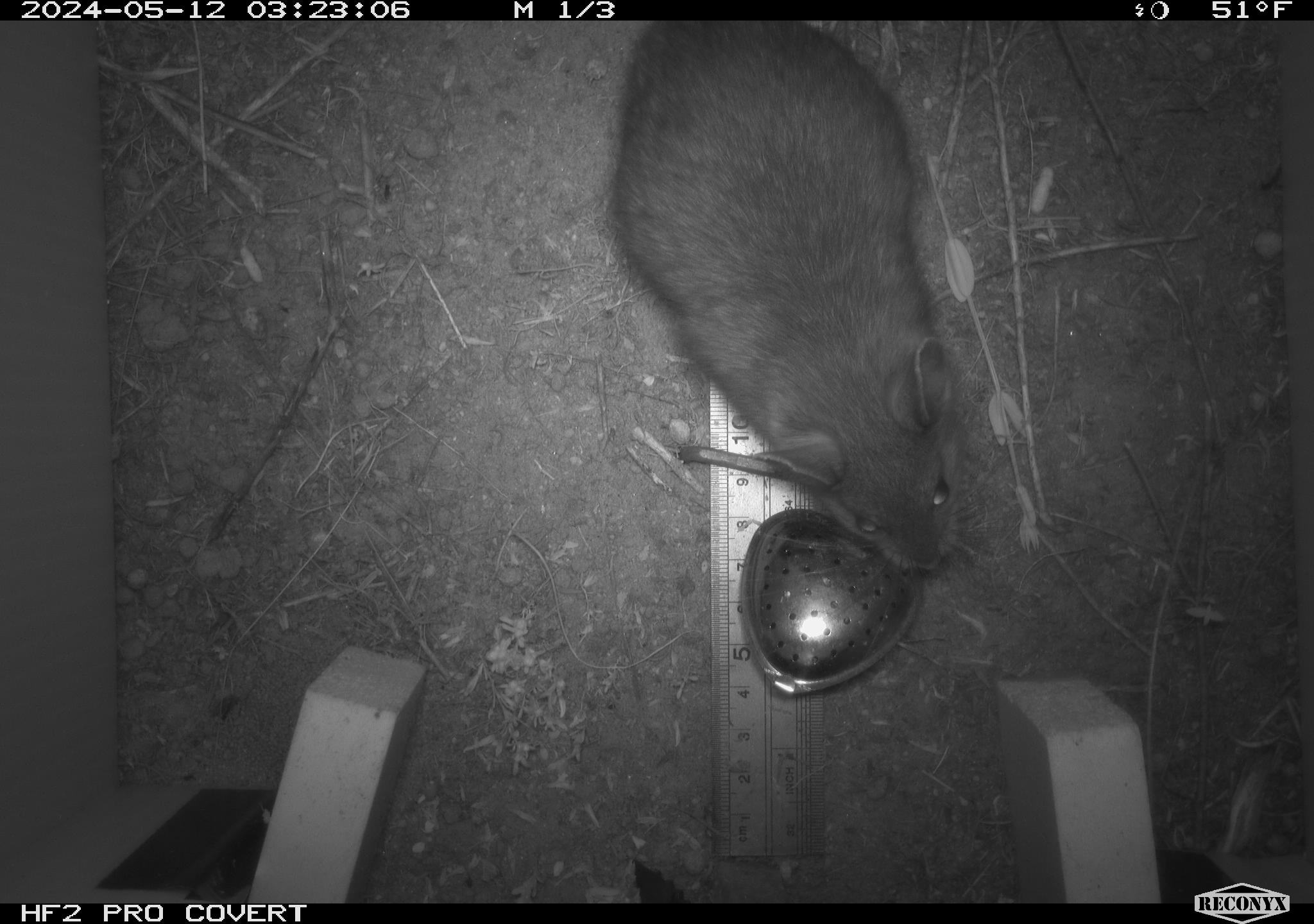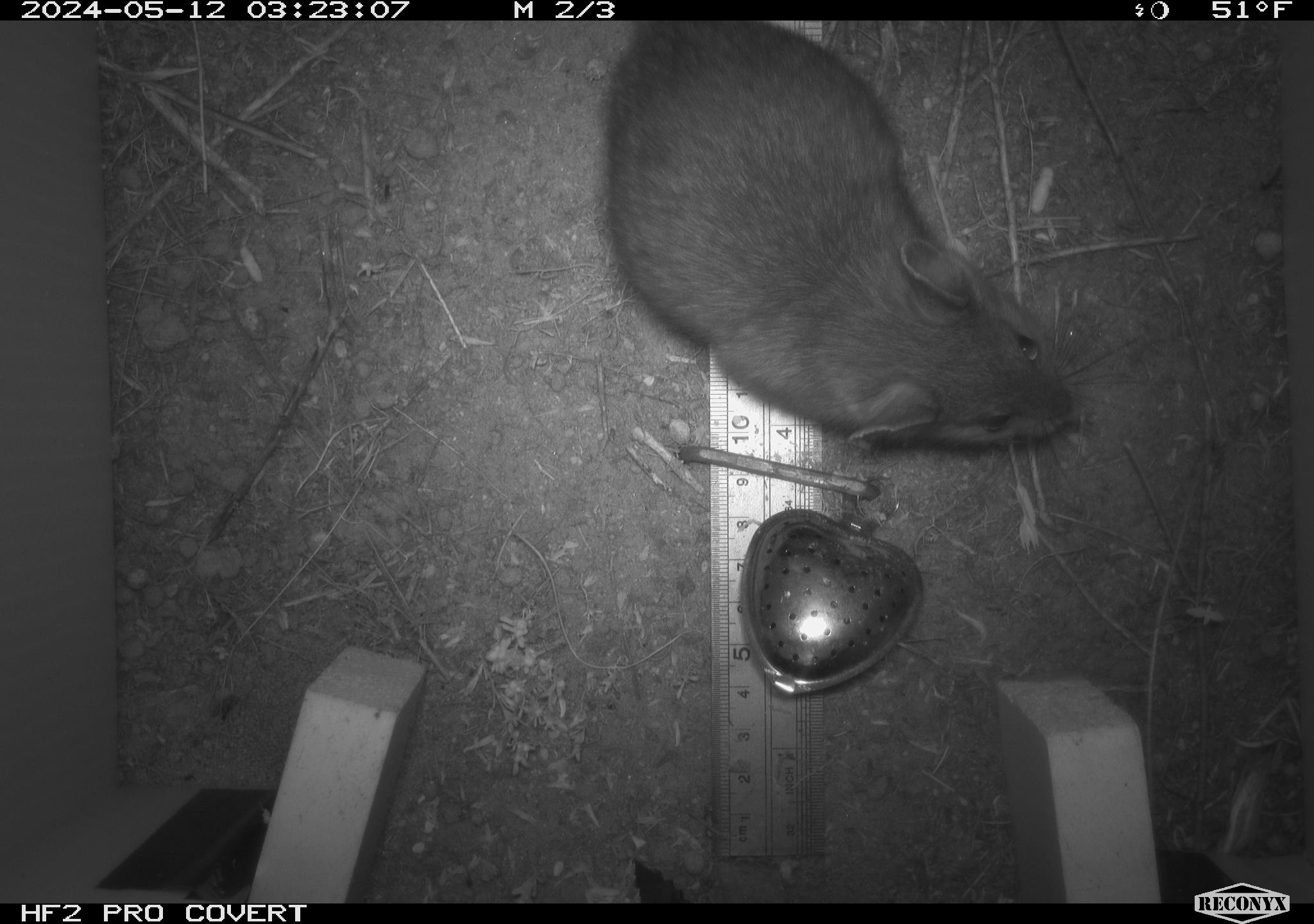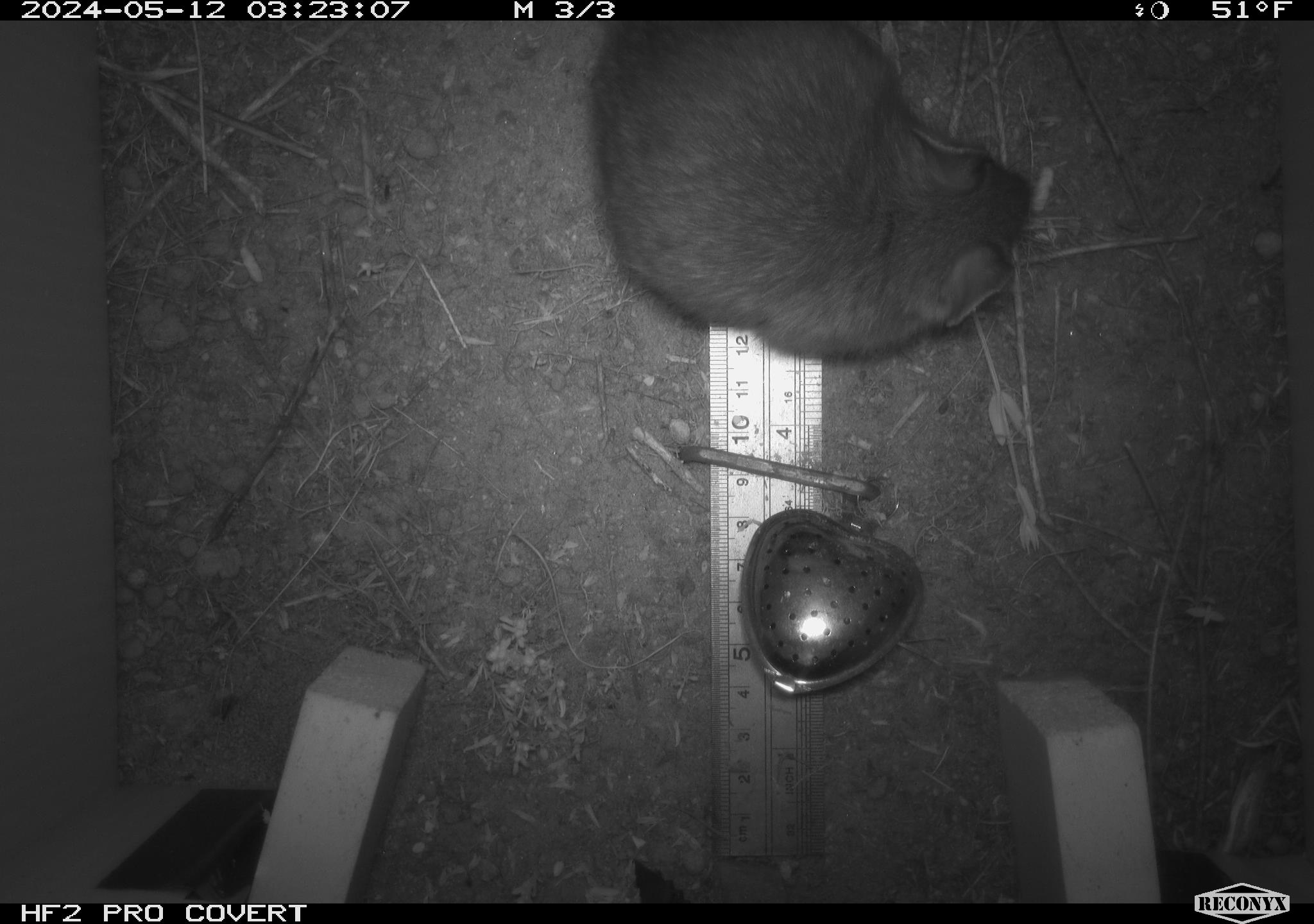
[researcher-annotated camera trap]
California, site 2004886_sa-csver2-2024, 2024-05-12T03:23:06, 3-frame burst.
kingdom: Animalia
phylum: Chordata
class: Mammalia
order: Rodentia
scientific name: Rodentia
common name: rodent